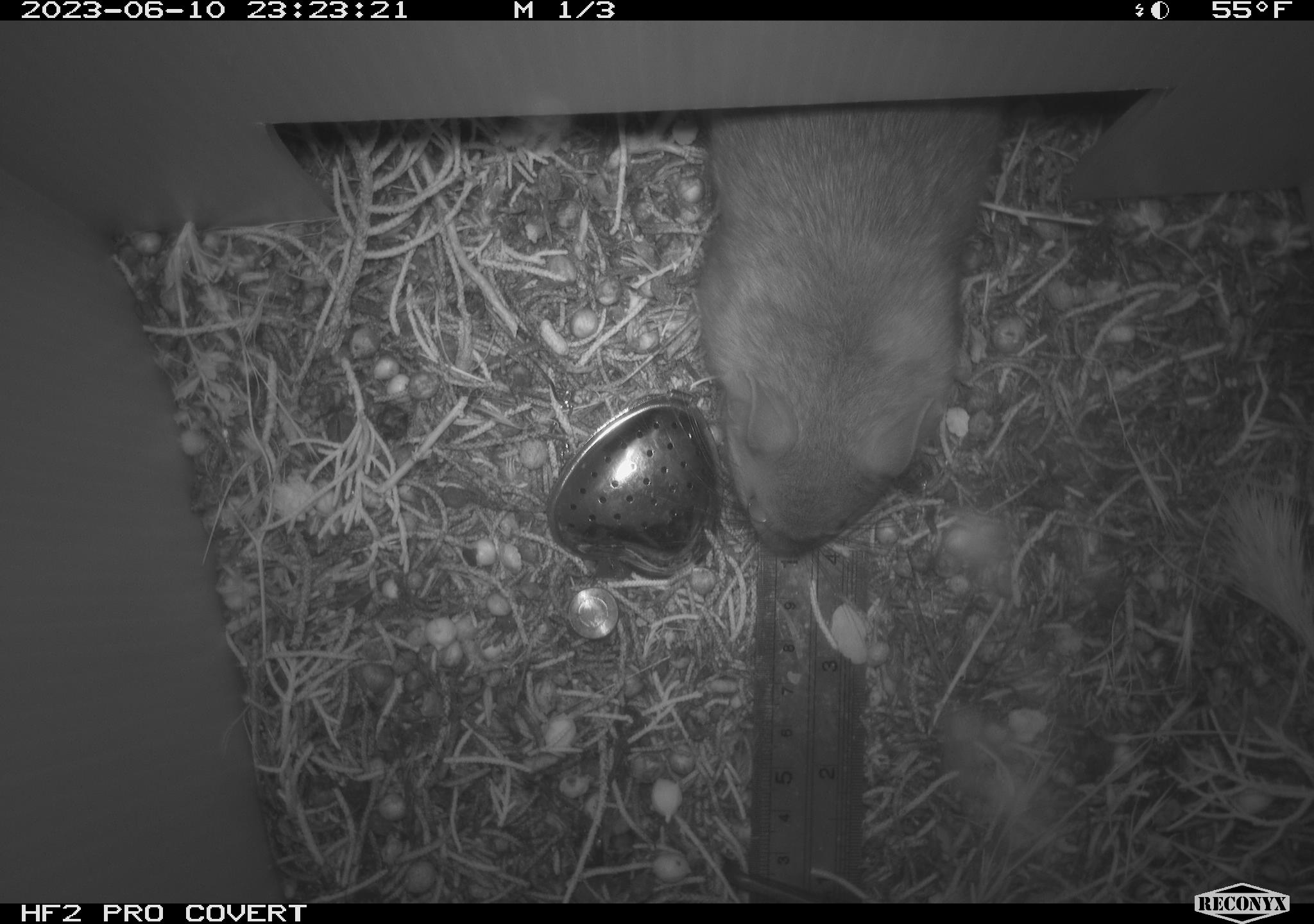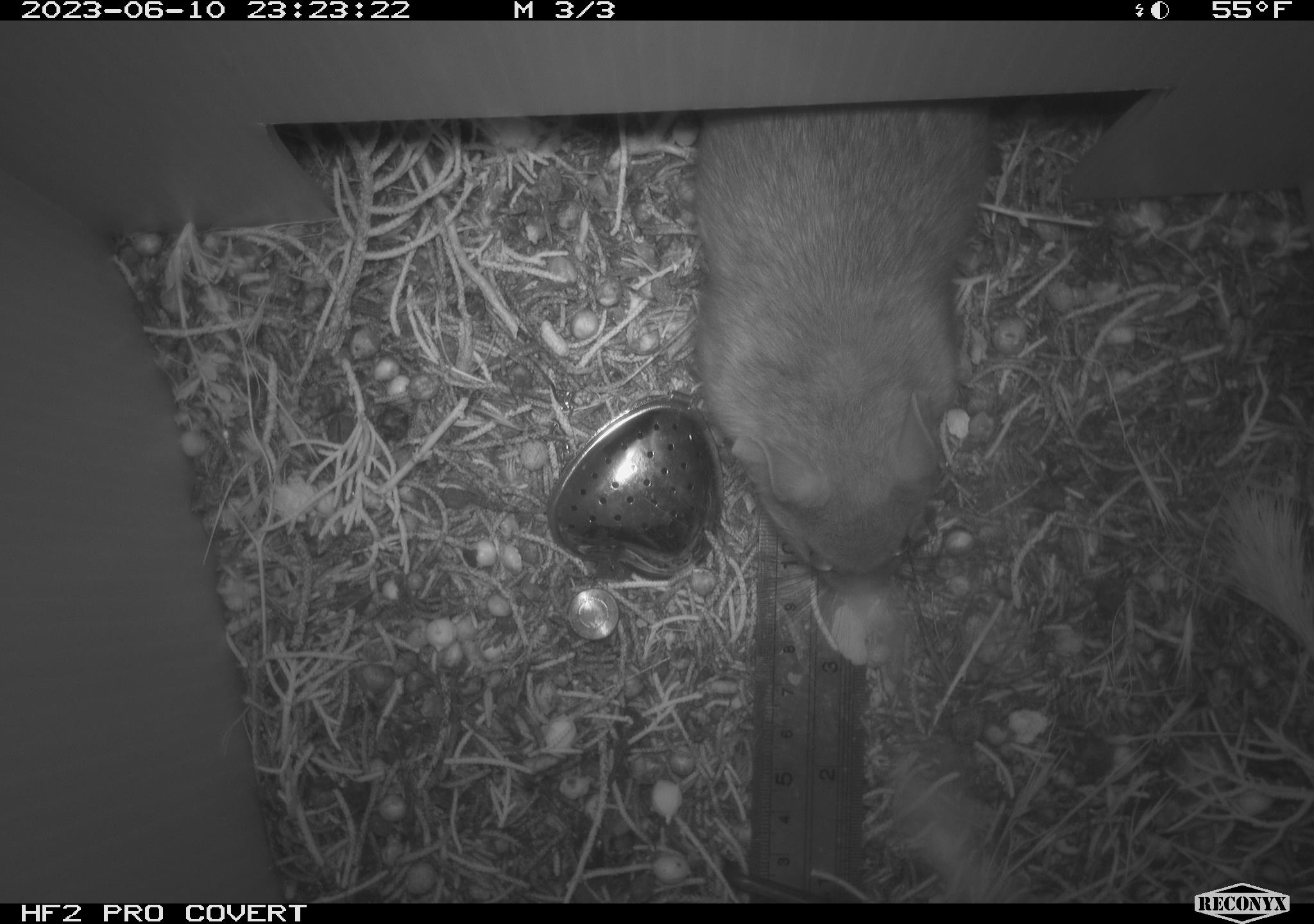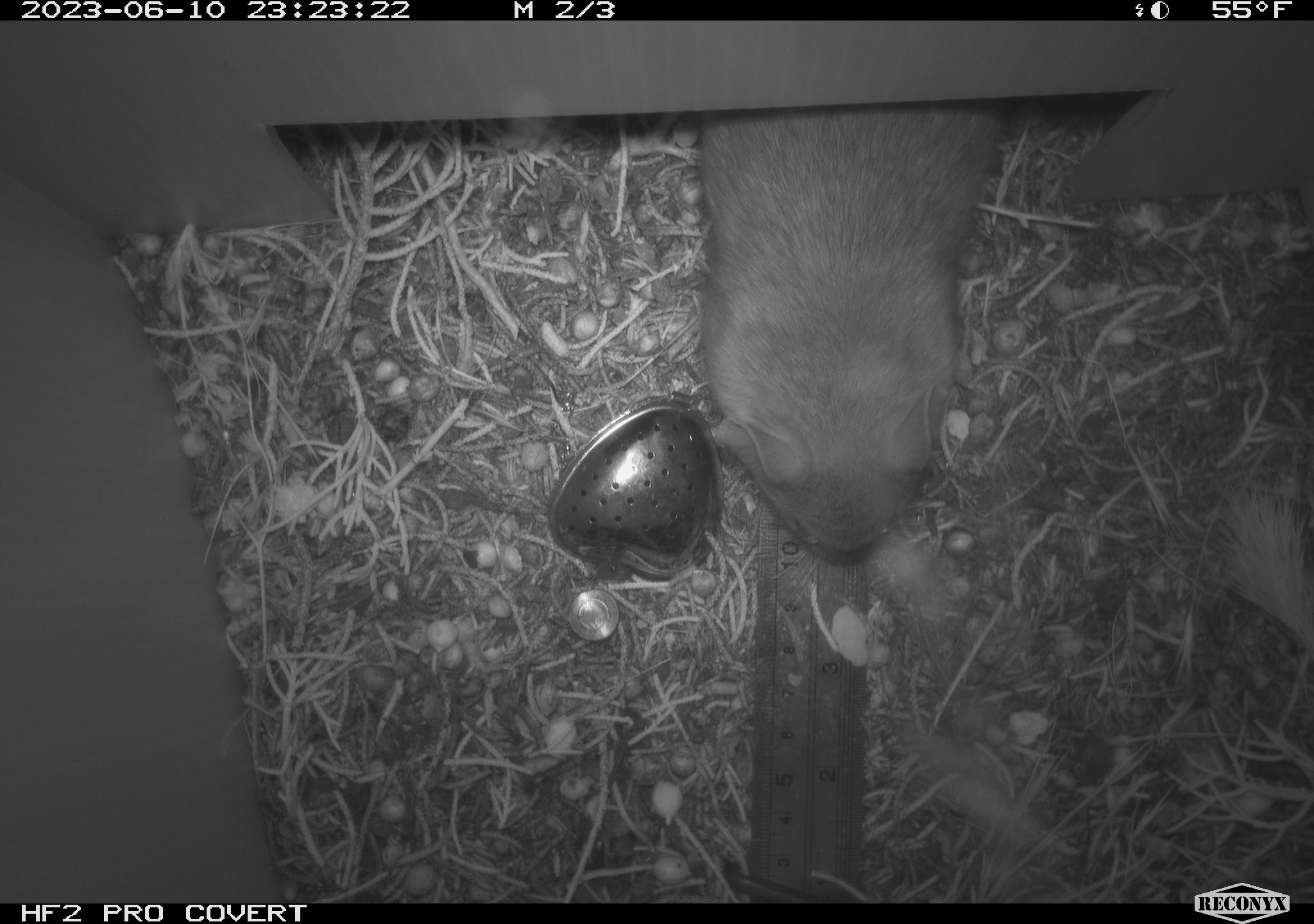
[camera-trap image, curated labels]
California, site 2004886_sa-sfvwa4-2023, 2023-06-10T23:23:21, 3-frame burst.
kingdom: Animalia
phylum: Chordata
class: Mammalia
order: Rodentia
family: Cricetidae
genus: Neotoma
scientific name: Neotoma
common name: pack rat or woodrat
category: neotoma species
Neotoma species (pack rat or woodrat) (Neotoma).